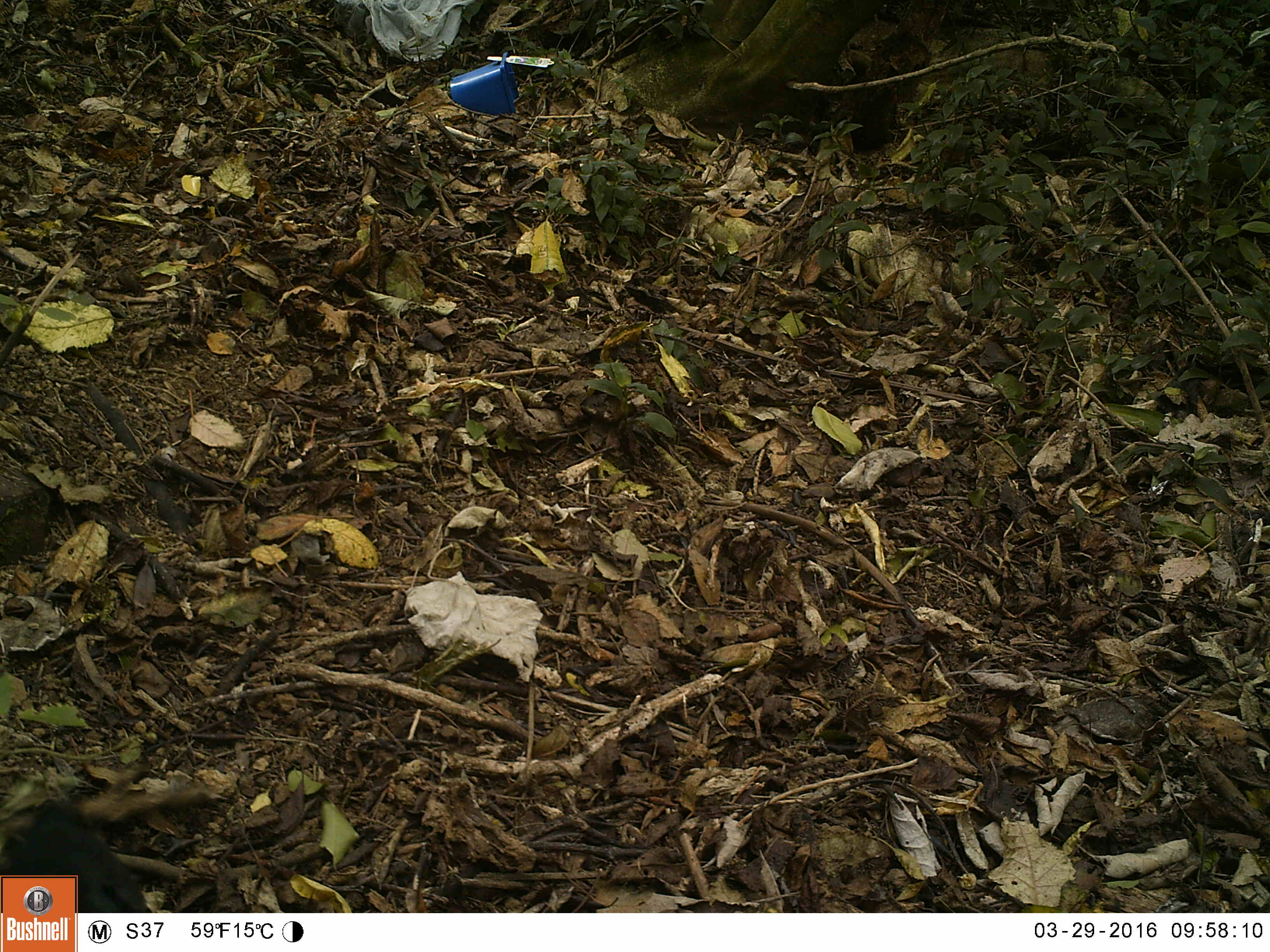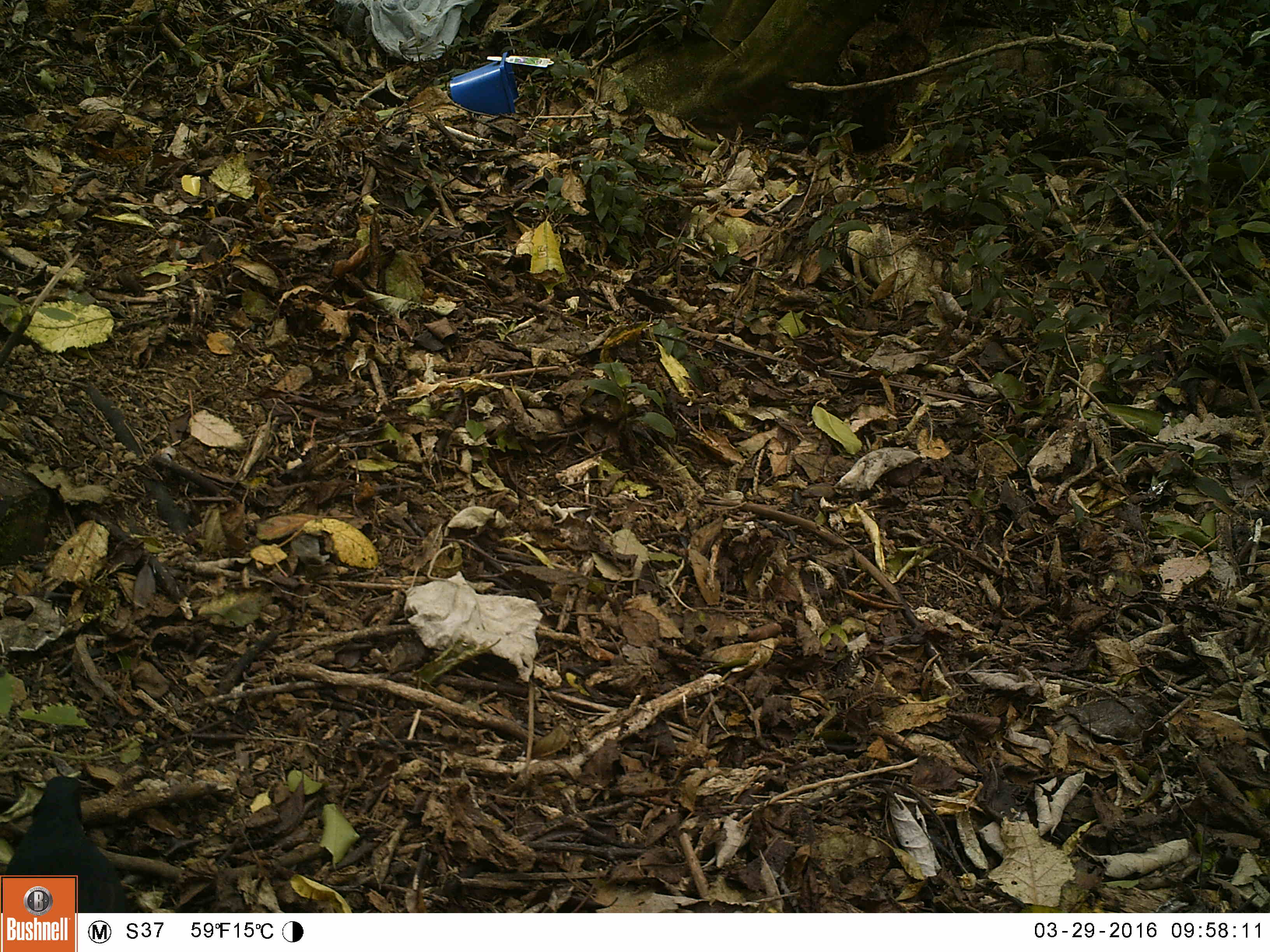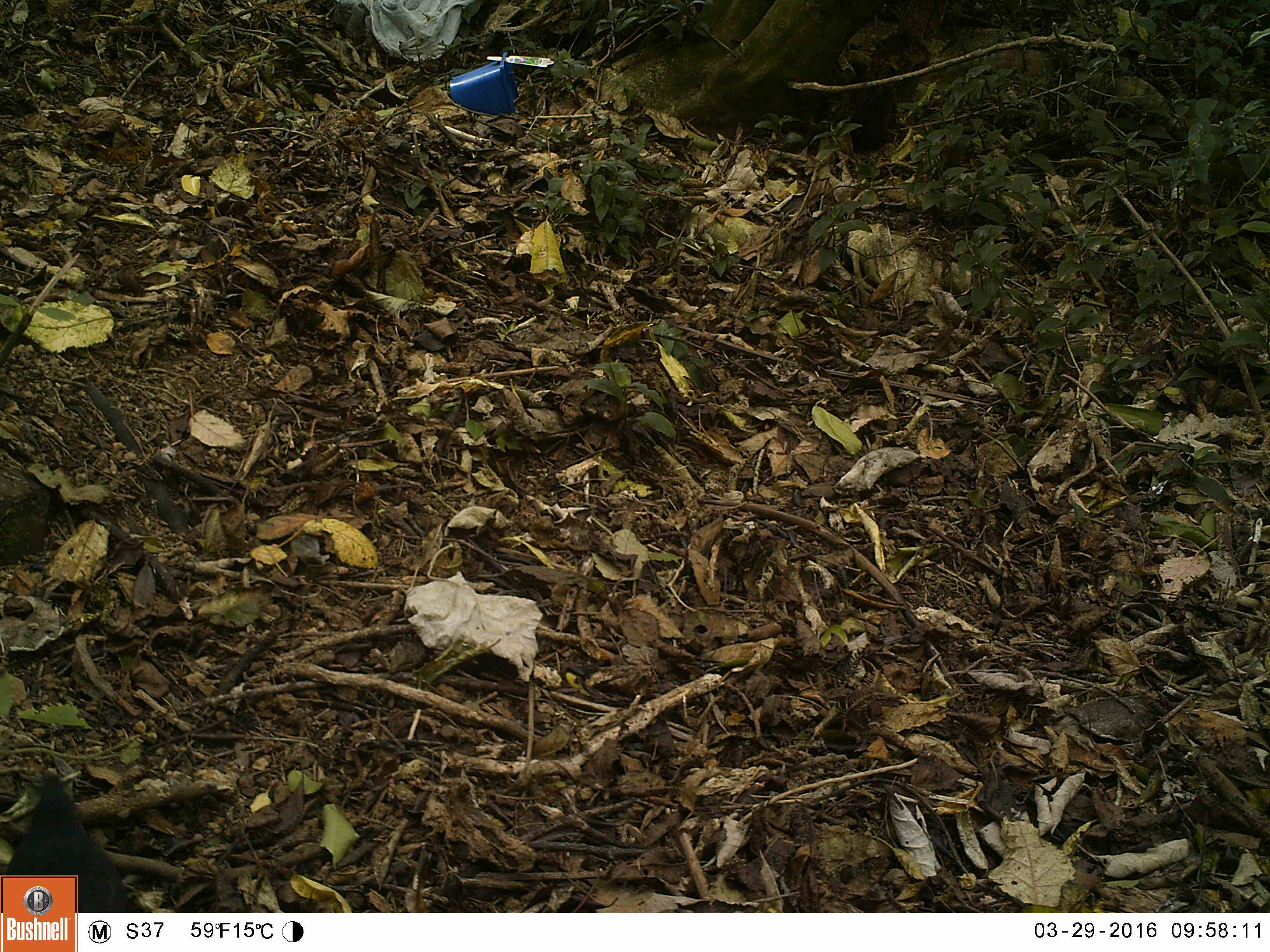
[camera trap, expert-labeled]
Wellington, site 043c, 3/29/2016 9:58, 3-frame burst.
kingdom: Animalia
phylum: Chordata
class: Aves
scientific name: Aves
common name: bird